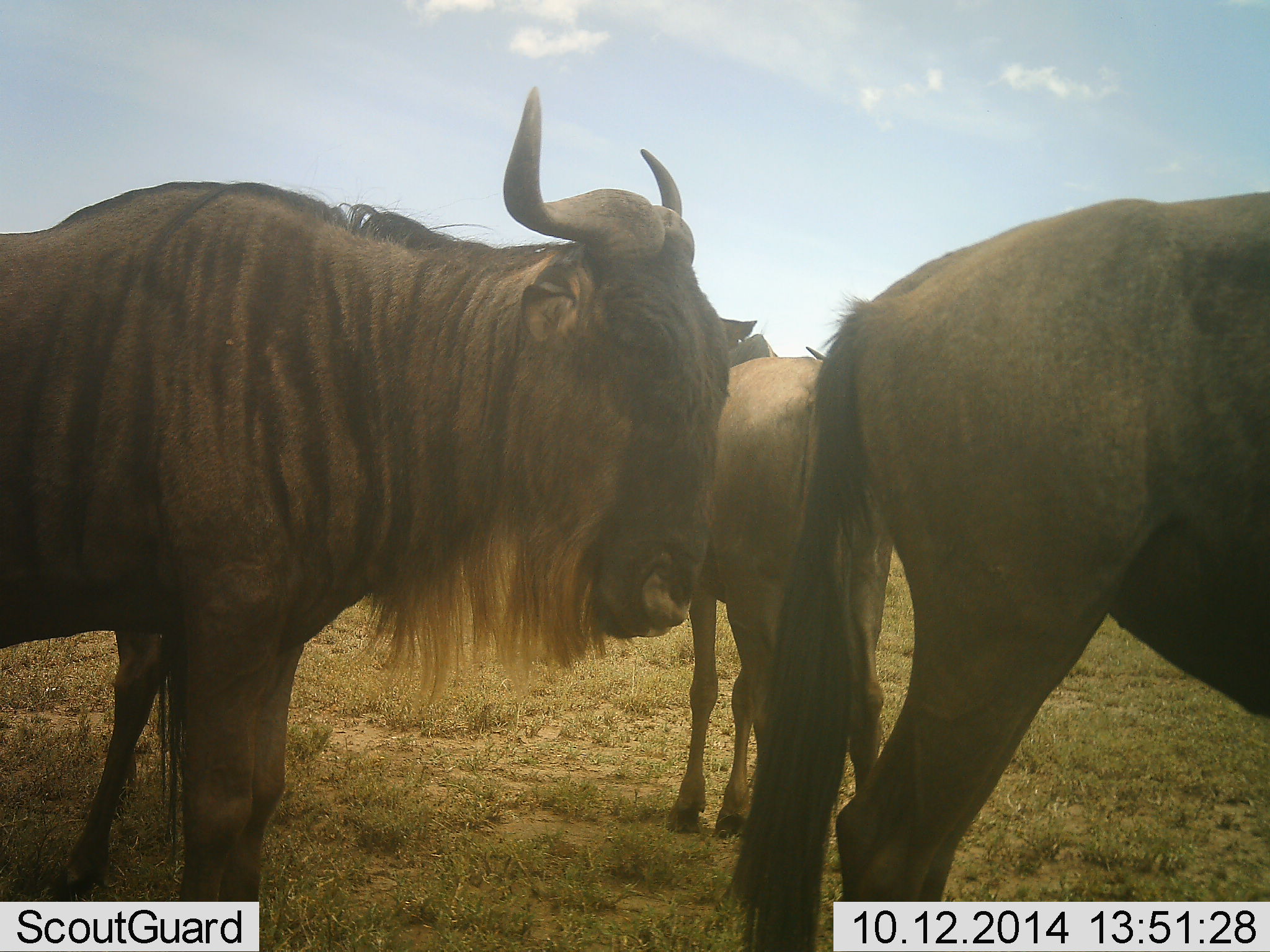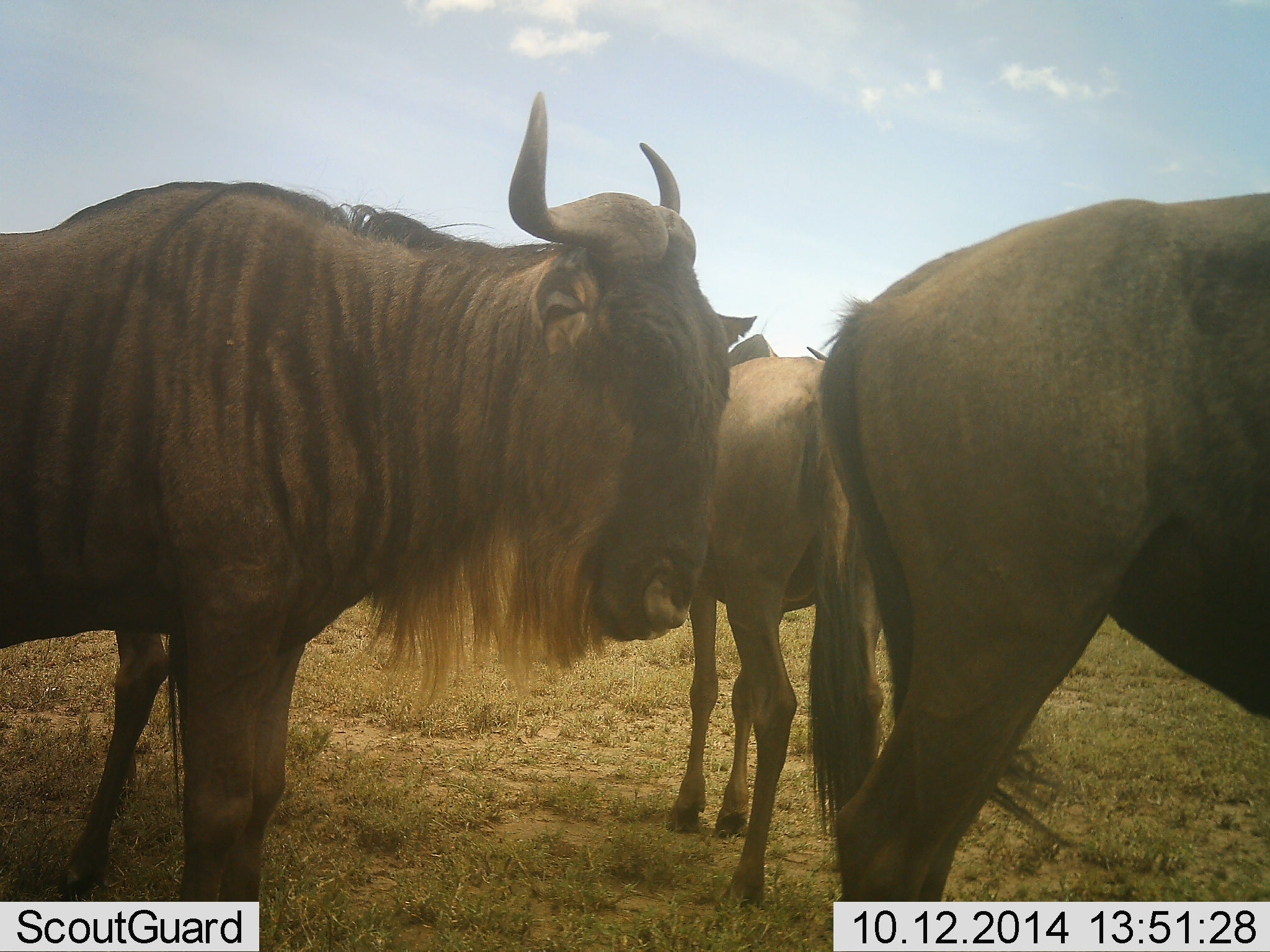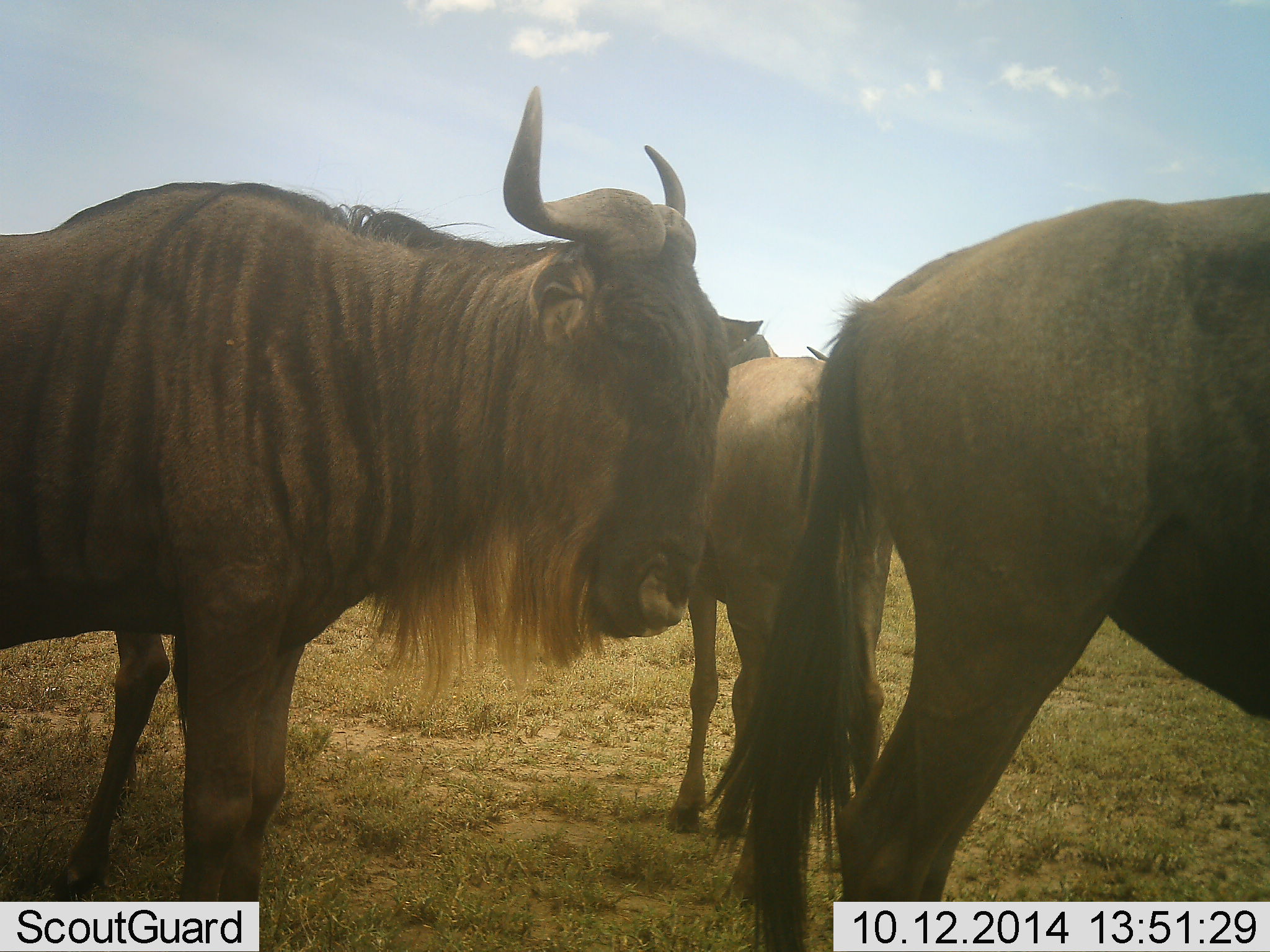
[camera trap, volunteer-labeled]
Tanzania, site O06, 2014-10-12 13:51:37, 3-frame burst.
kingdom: Animalia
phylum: Chordata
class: Mammalia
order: Artiodactyla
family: Bovidae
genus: Connochaetes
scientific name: Connochaetes taurinus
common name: blue wildebeest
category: wildebeest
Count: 4.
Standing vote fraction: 90%.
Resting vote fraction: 10%.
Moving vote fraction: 0%.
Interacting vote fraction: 0%.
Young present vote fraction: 0%.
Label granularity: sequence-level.